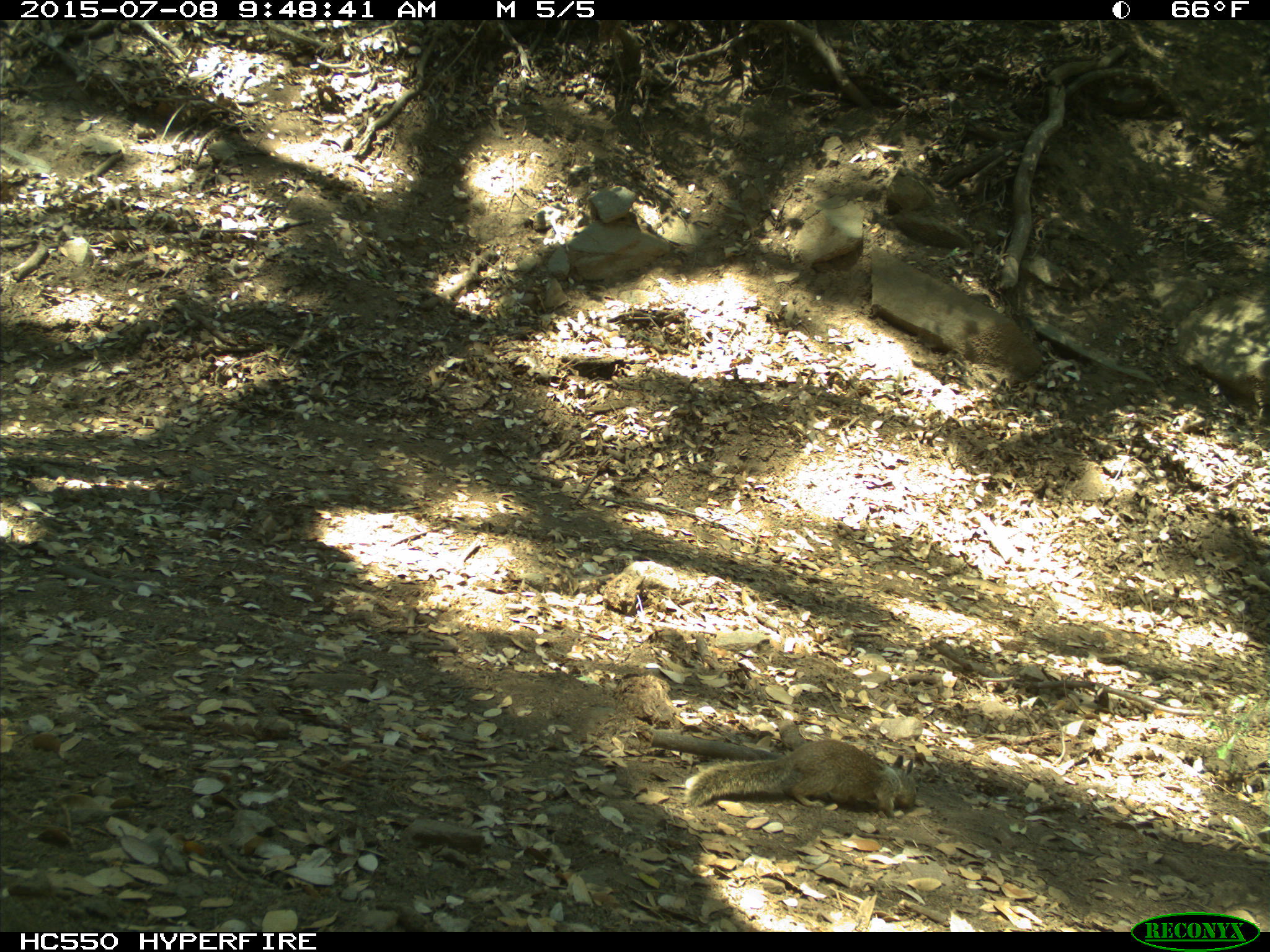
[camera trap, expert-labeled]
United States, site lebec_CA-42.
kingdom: Animalia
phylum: Chordata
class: Mammalia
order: Rodentia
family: Sciuridae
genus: Otospermophilus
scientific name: Otospermophilus beecheyi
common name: california ground squirrel